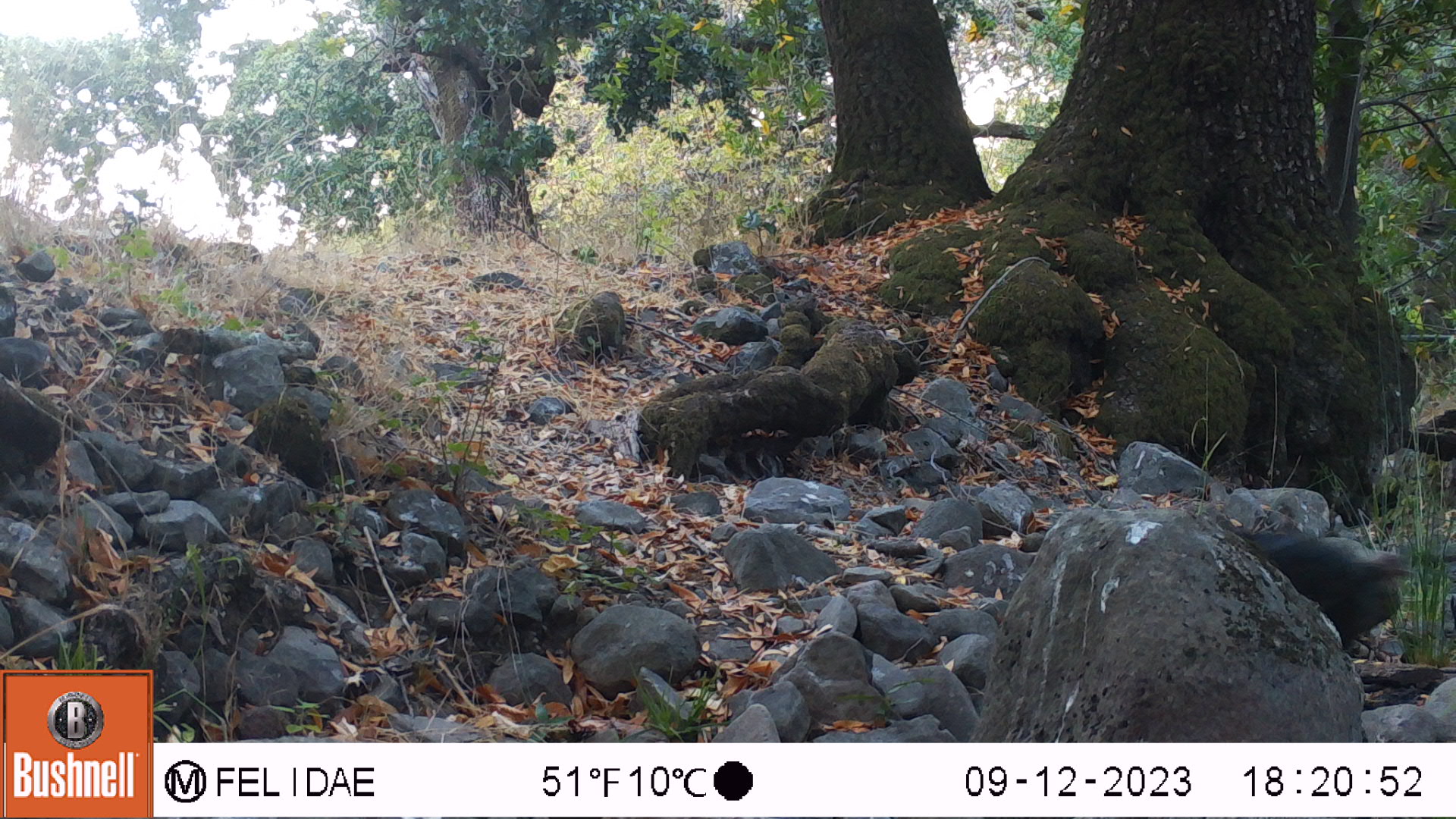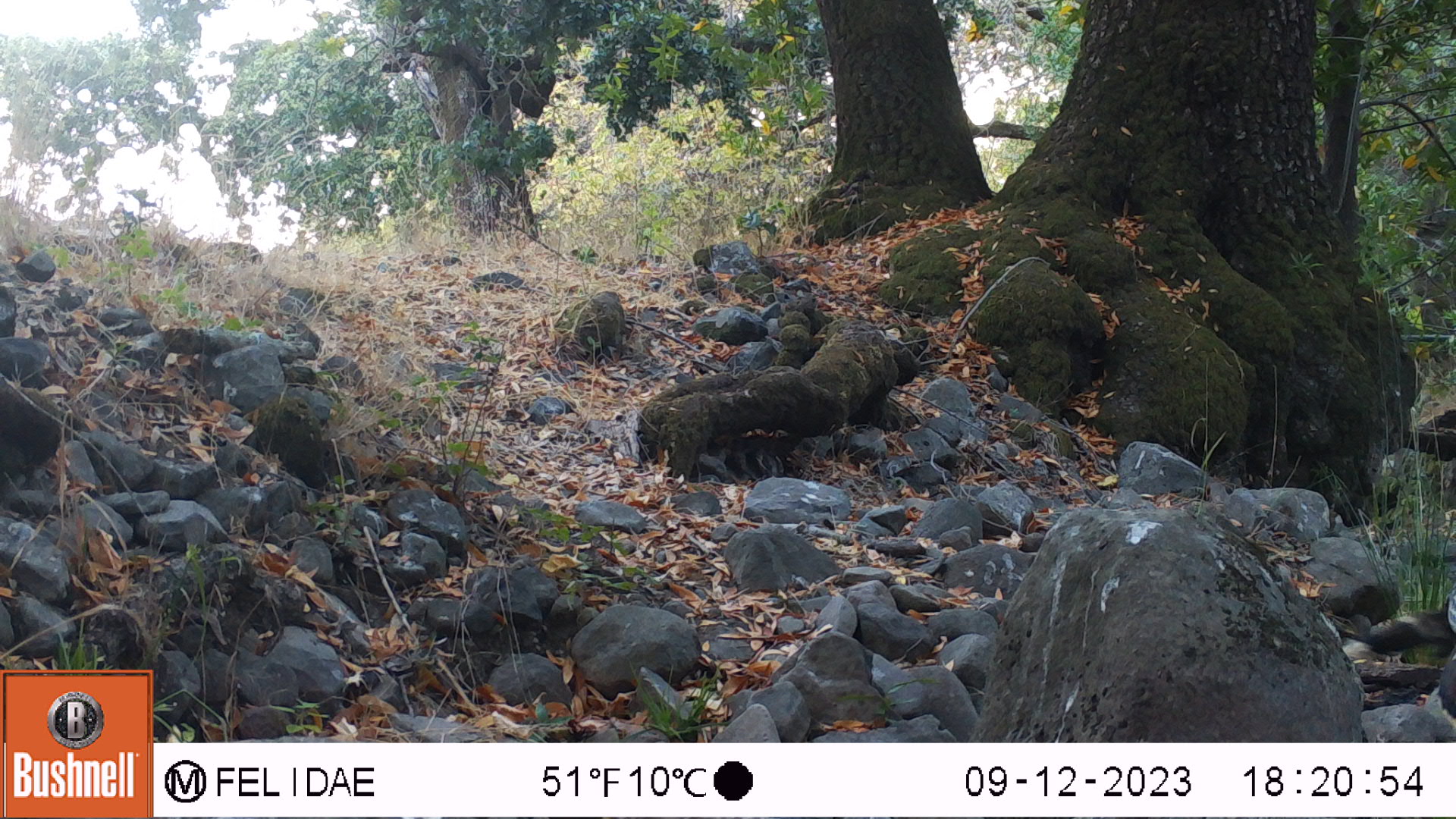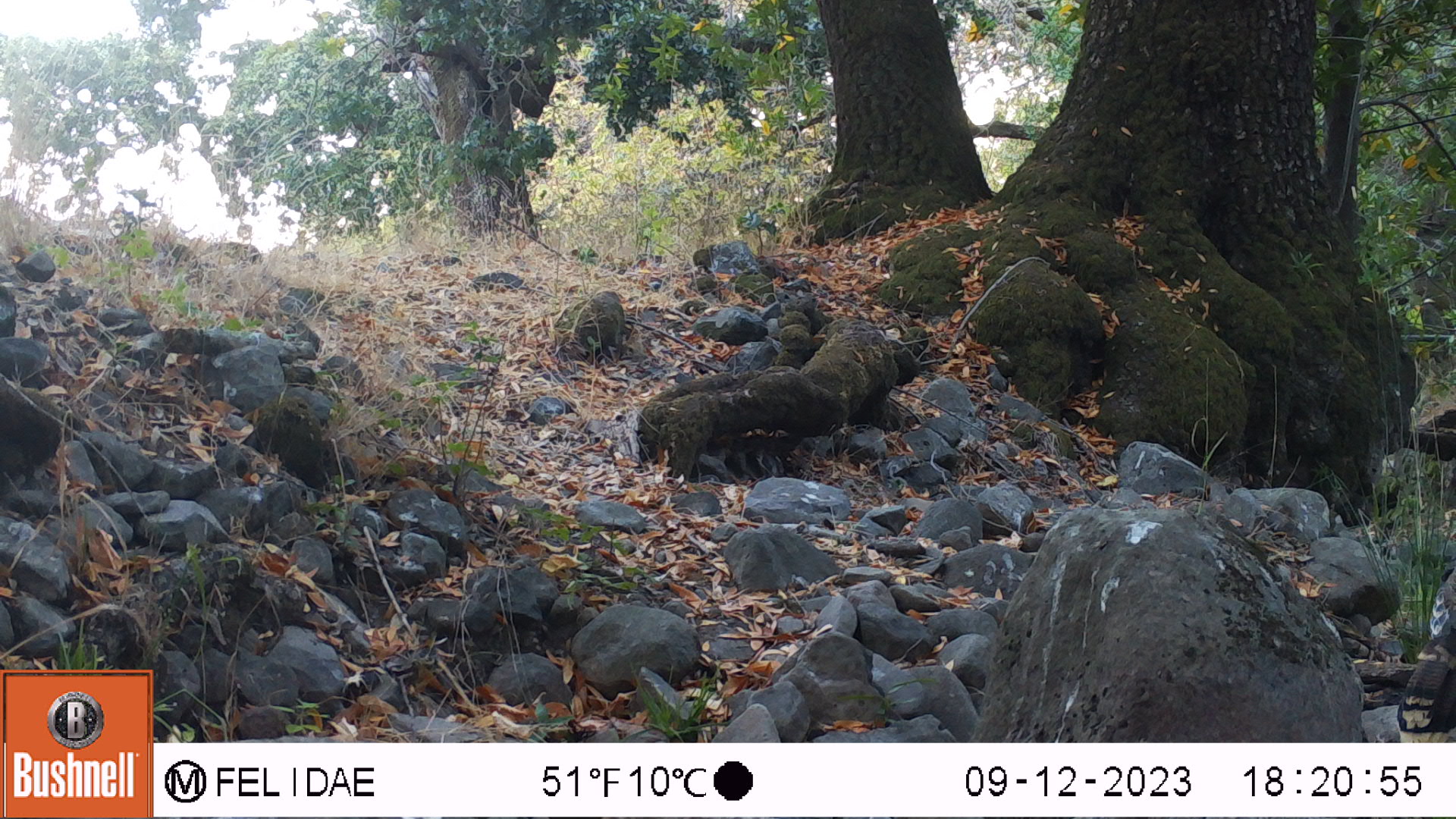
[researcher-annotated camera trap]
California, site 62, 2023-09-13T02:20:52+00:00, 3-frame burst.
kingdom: Animalia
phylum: Chordata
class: Aves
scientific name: Aves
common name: bird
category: unknown bird